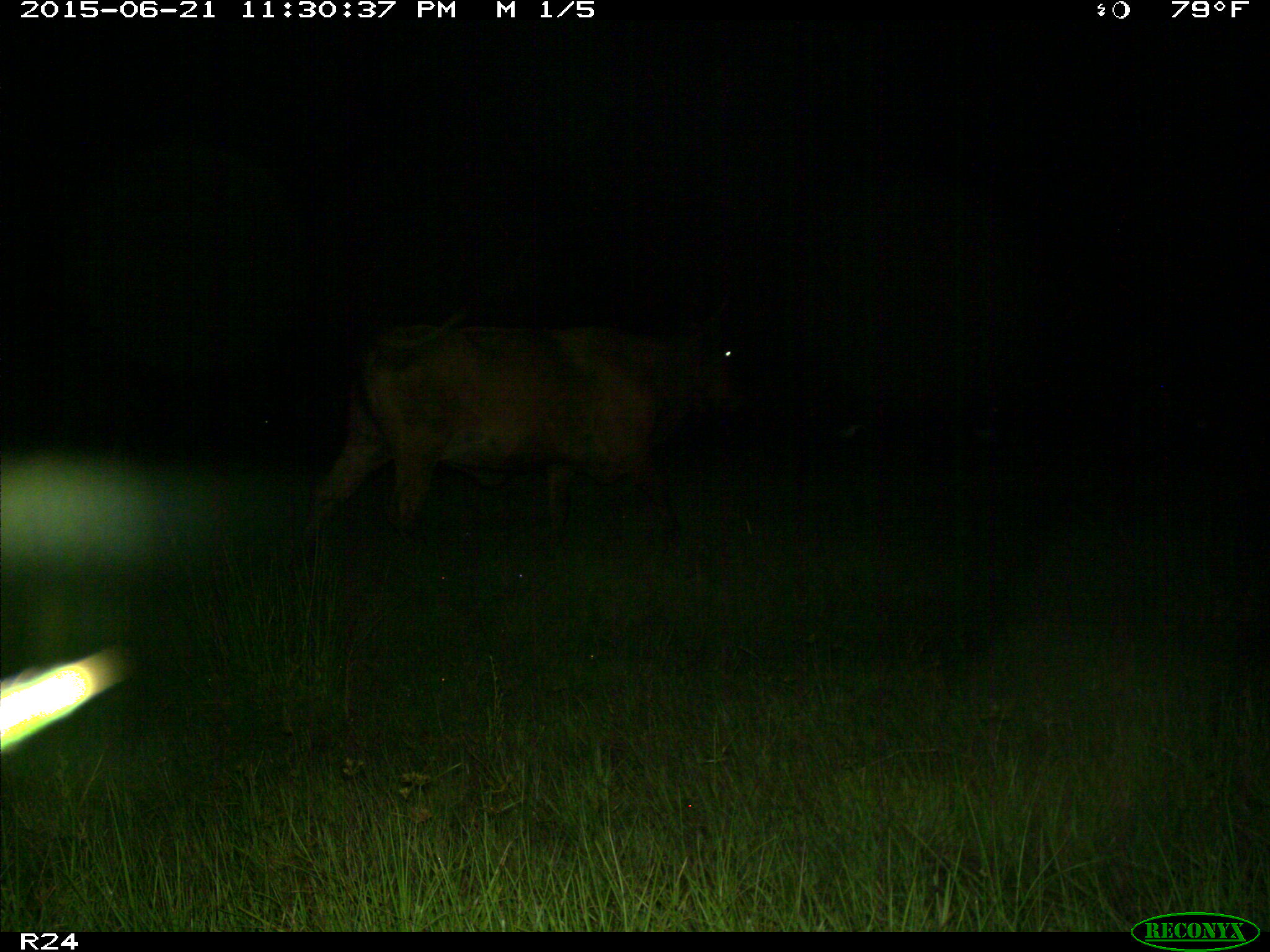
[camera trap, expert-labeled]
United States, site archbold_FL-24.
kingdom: Animalia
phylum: Chordata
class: Mammalia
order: Artiodactyla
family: Bovidae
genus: Bos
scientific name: Bos taurus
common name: domestic cow